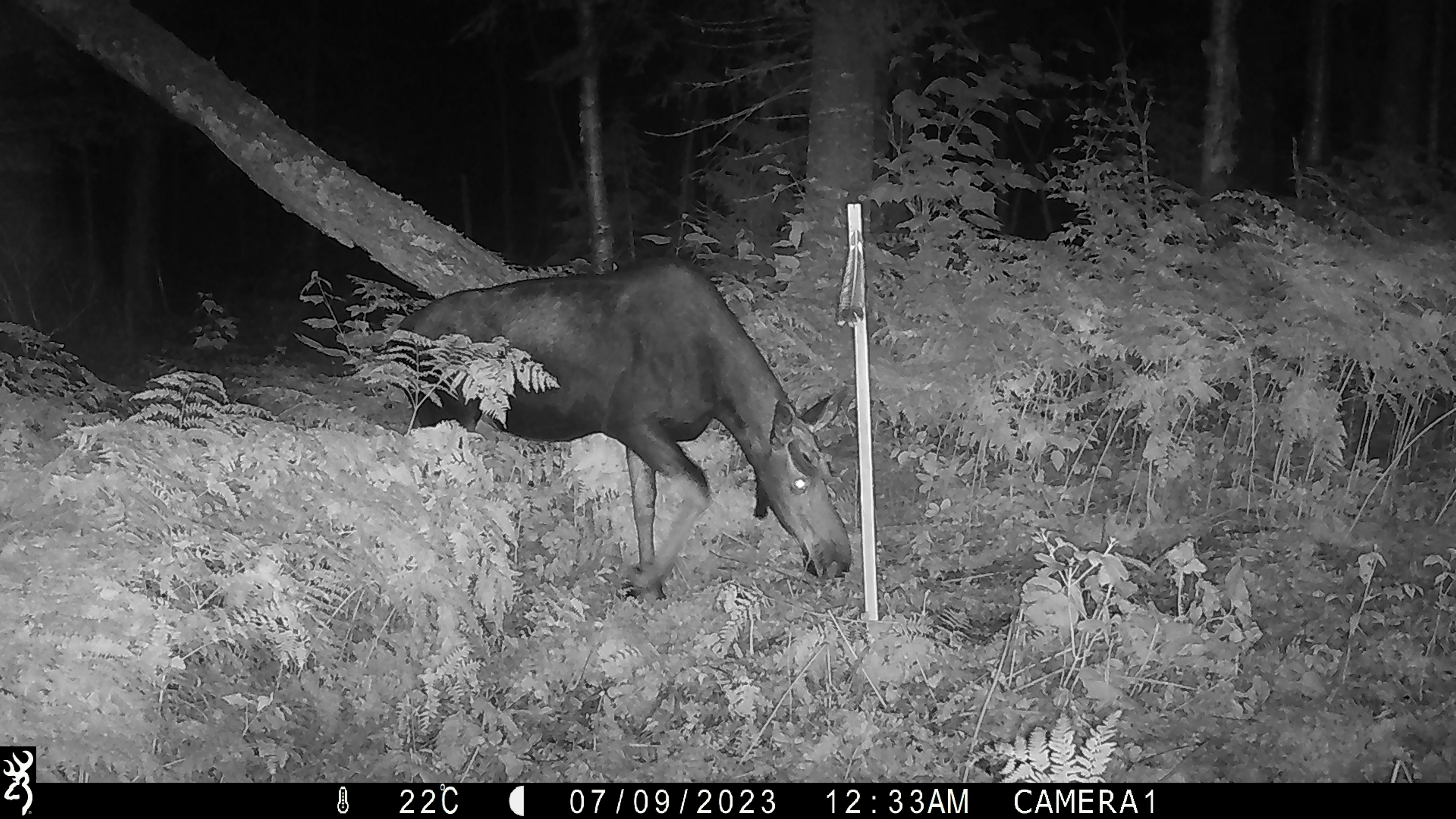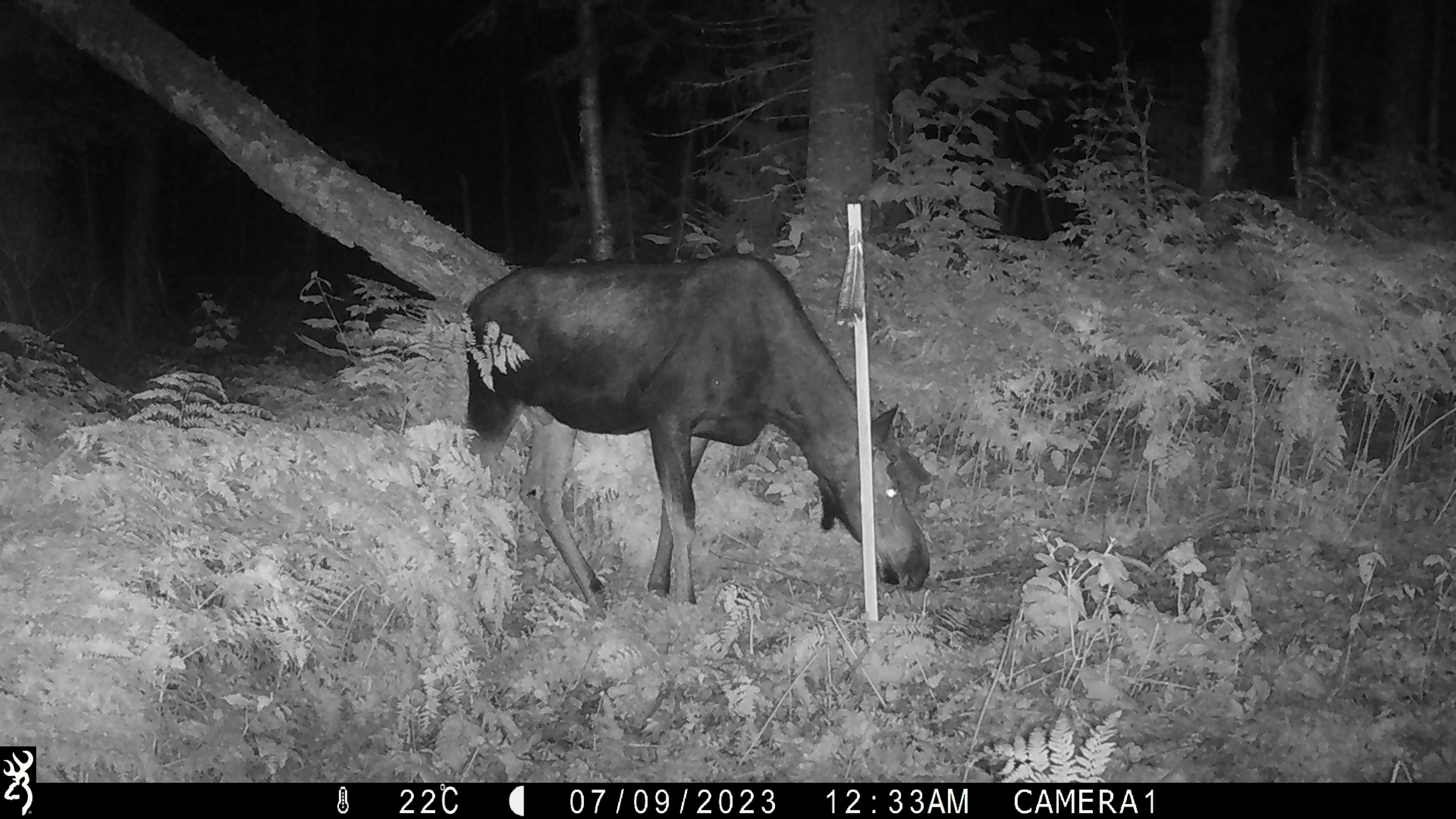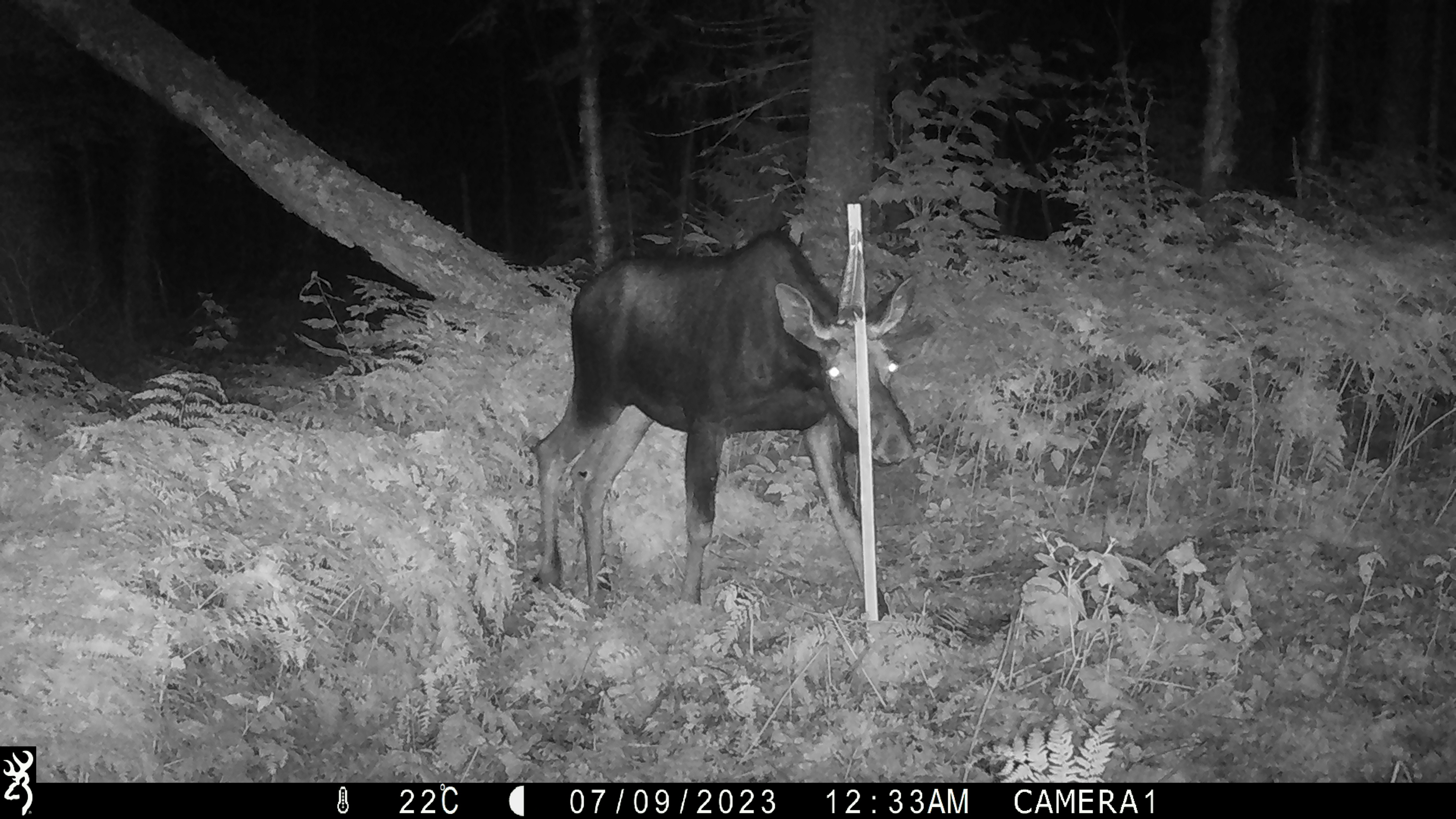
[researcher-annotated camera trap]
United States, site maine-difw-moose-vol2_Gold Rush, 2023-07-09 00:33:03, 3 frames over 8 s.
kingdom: Animalia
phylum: Chordata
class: Mammalia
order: Artiodactyla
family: Cervidae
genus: Alces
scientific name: Alces alces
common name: moose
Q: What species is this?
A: Moose (Alces alces).